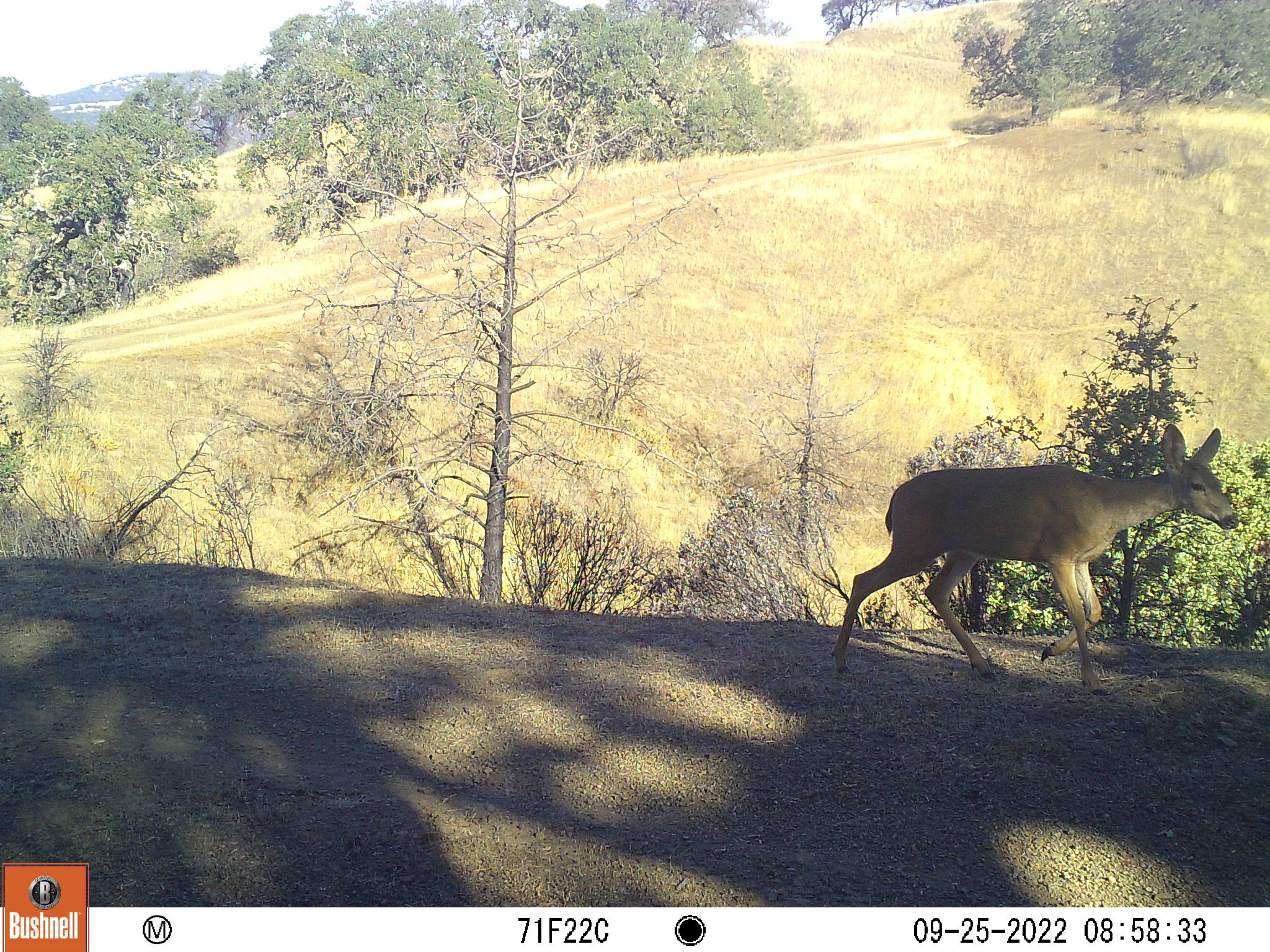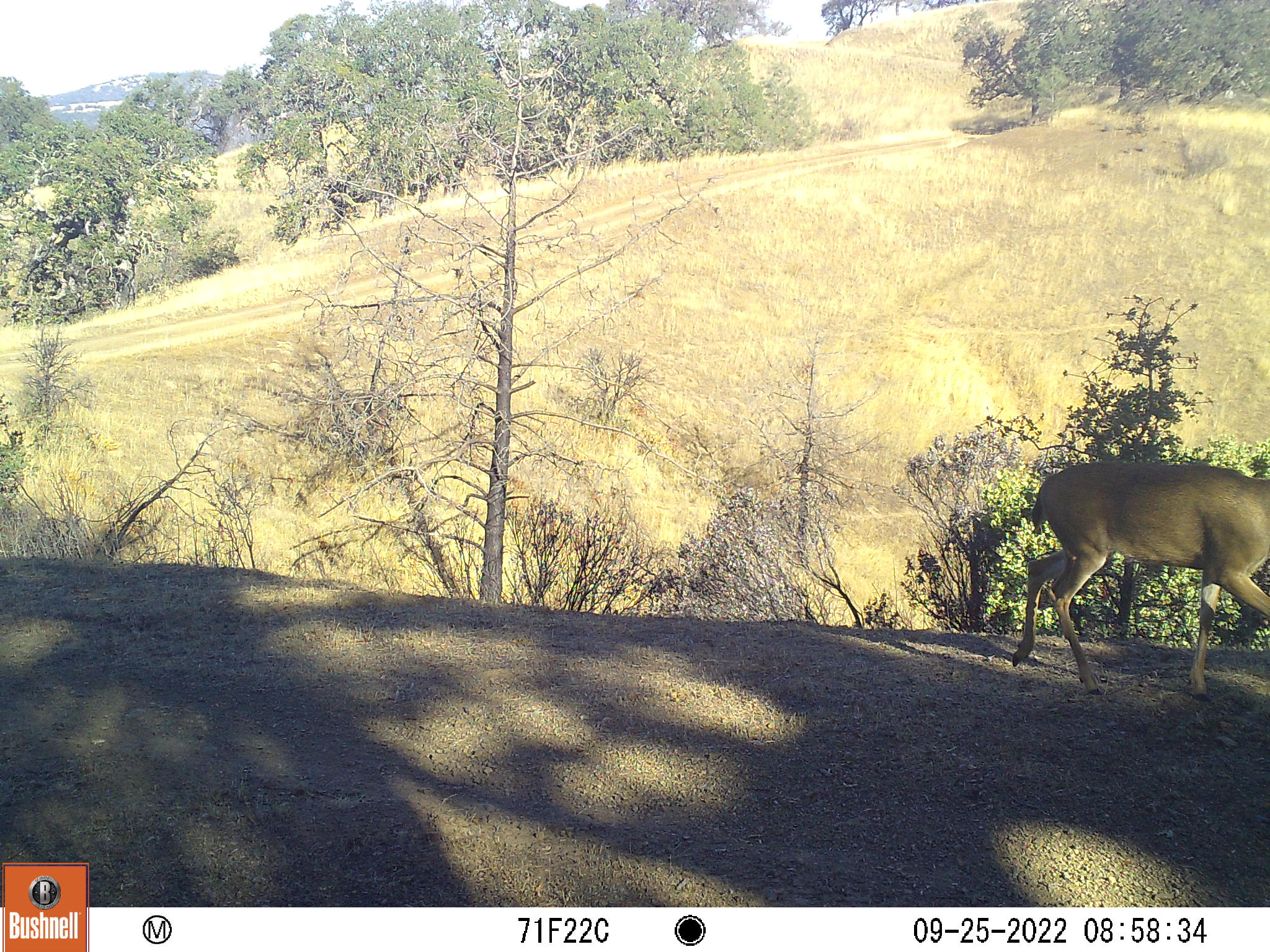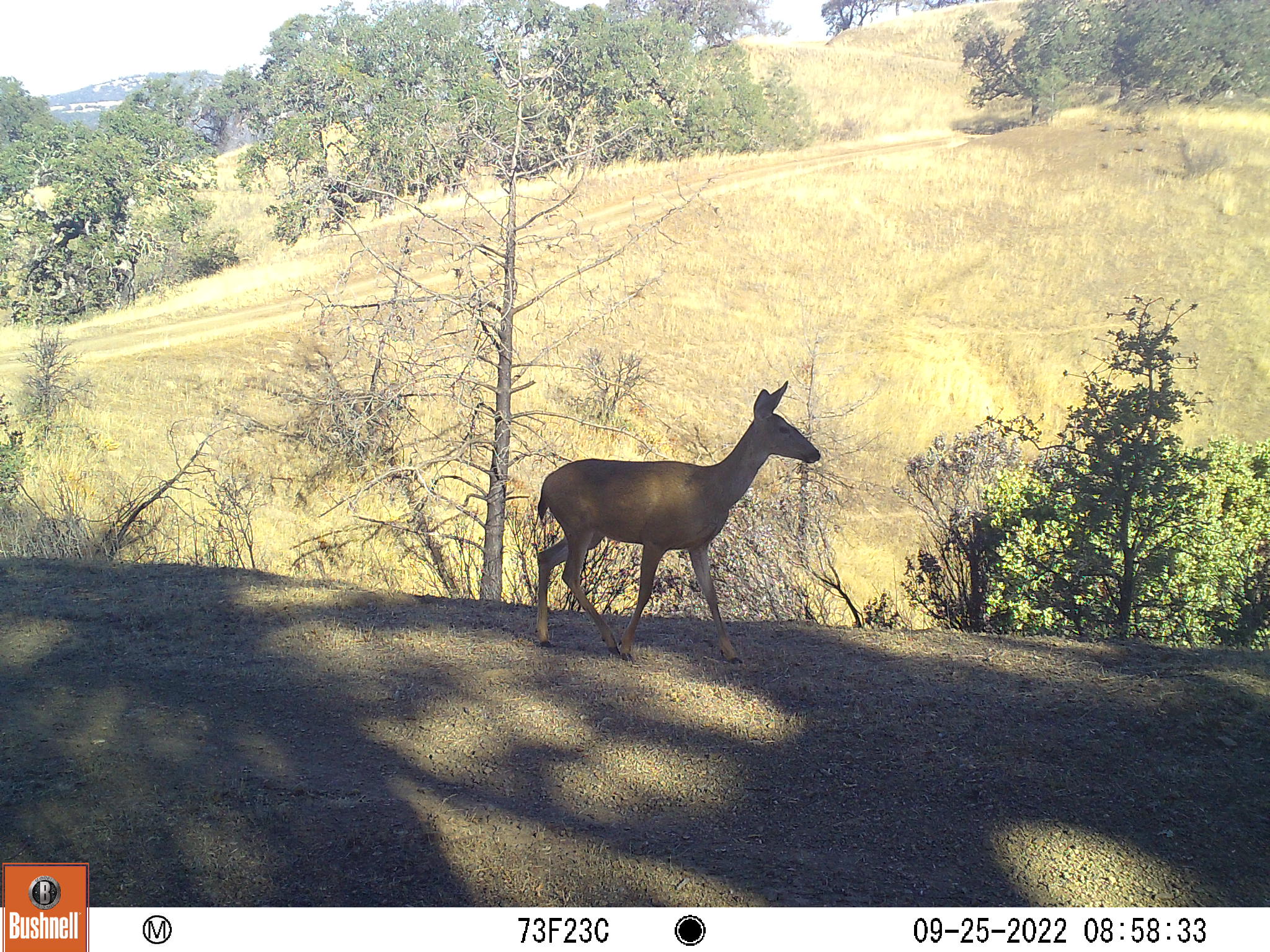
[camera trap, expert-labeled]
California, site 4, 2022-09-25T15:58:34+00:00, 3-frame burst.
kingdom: Animalia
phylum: Chordata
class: Mammalia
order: Artiodactyla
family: Cervidae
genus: Odocoileus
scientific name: Odocoileus hemionus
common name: mule deer